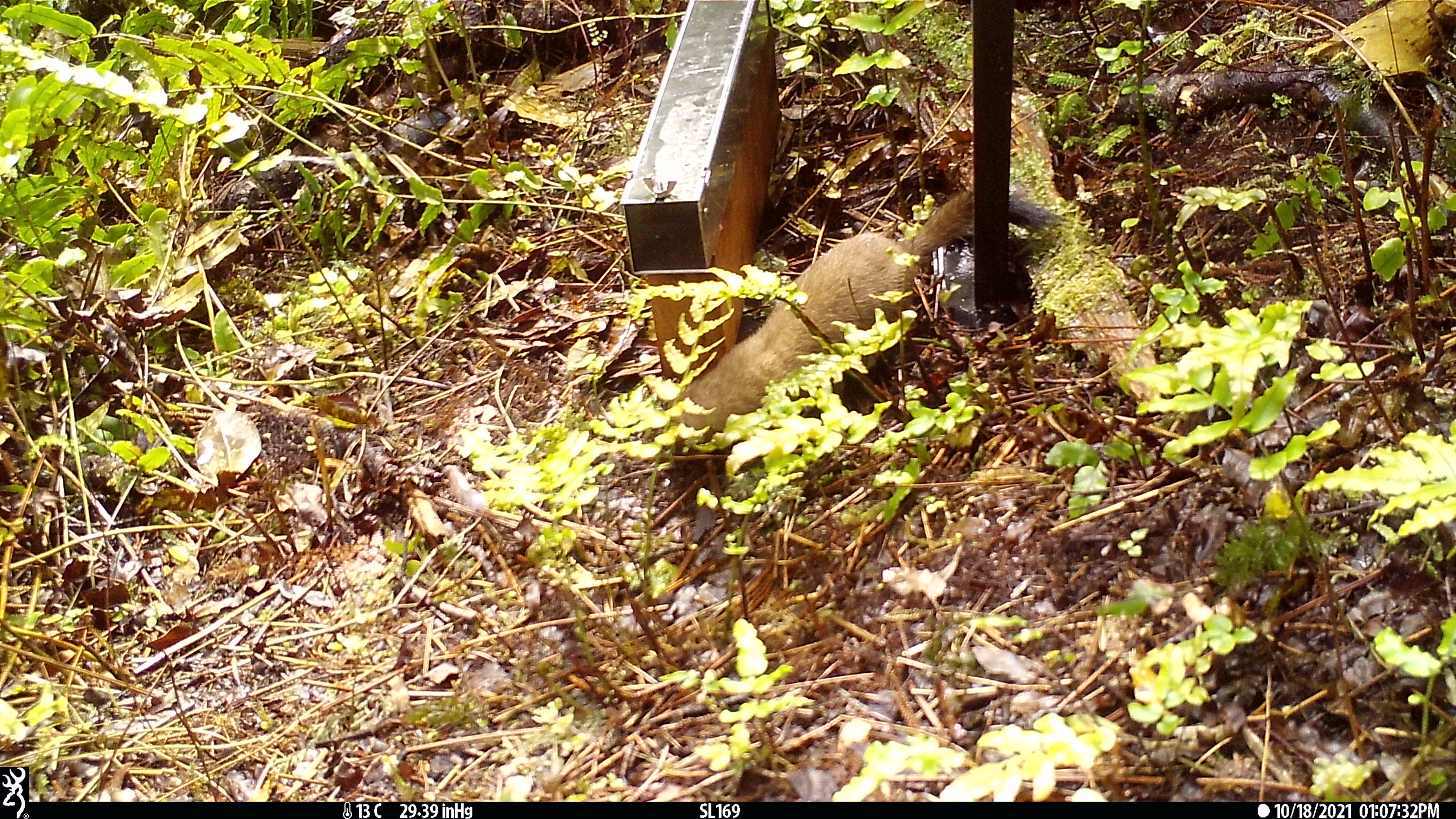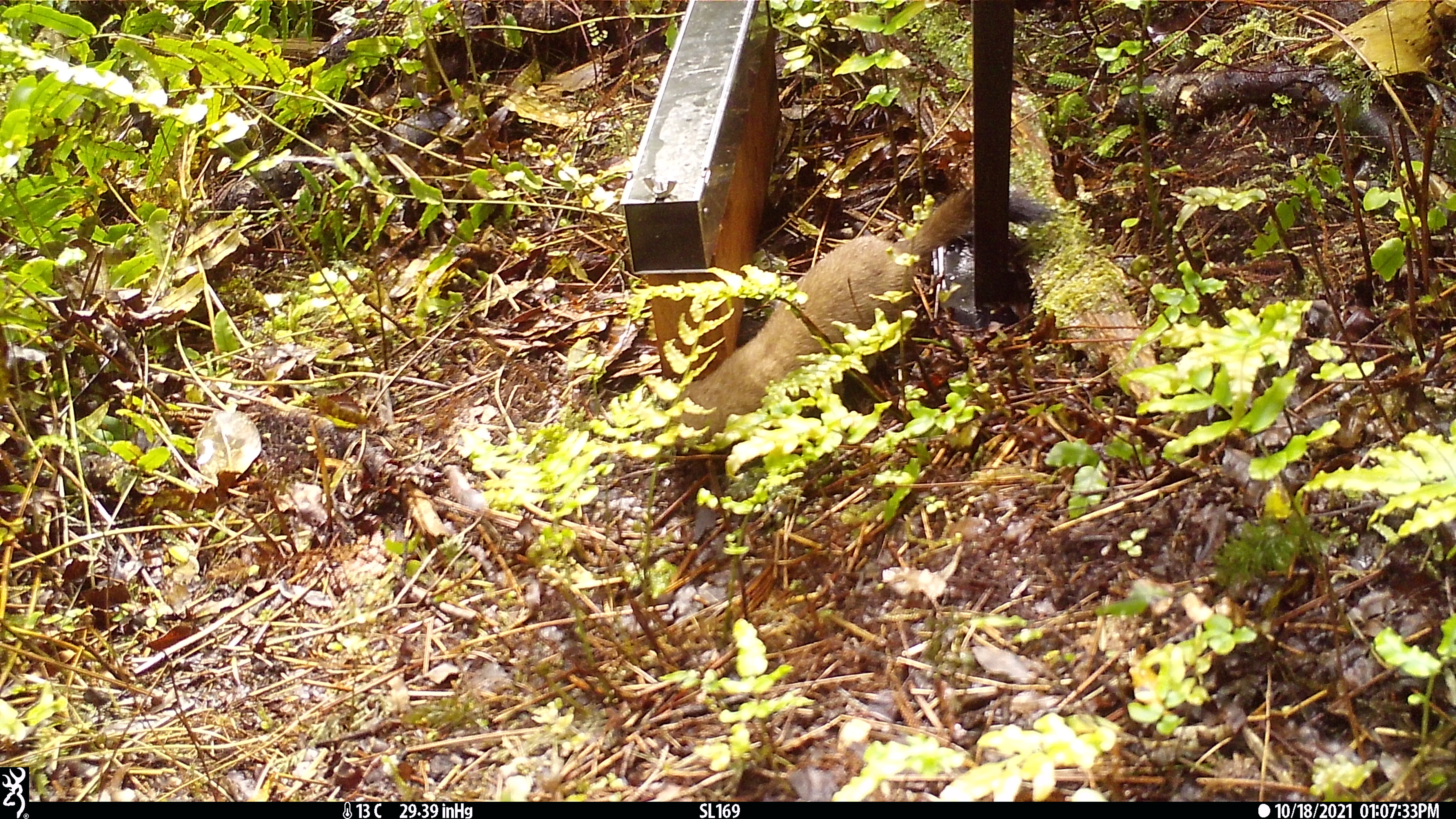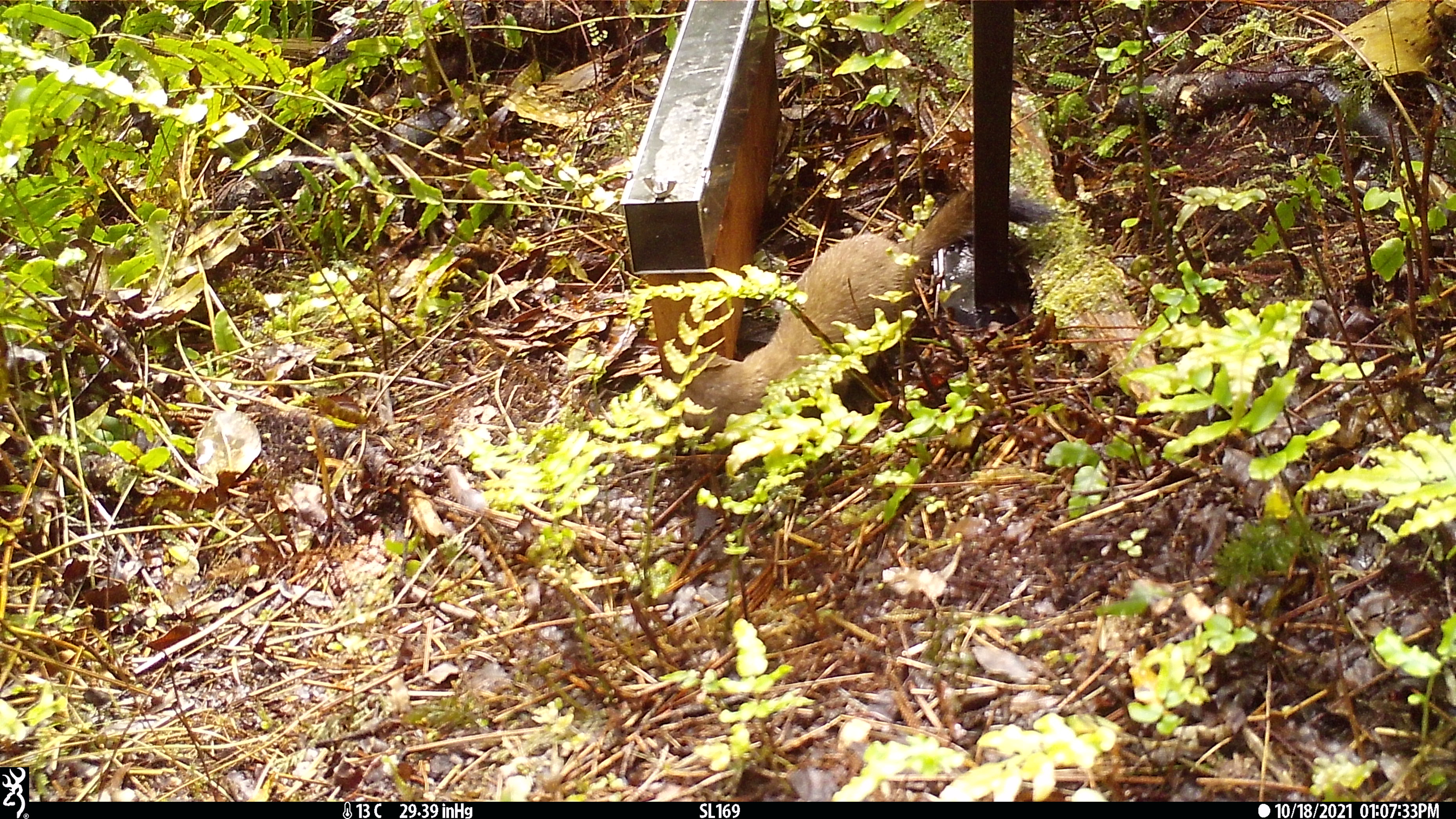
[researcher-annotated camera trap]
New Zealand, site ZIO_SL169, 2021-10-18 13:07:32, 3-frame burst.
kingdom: Animalia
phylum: Chordata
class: Mammalia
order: Carnivora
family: Mustelidae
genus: Mustela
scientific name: Mustela erminea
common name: stoat